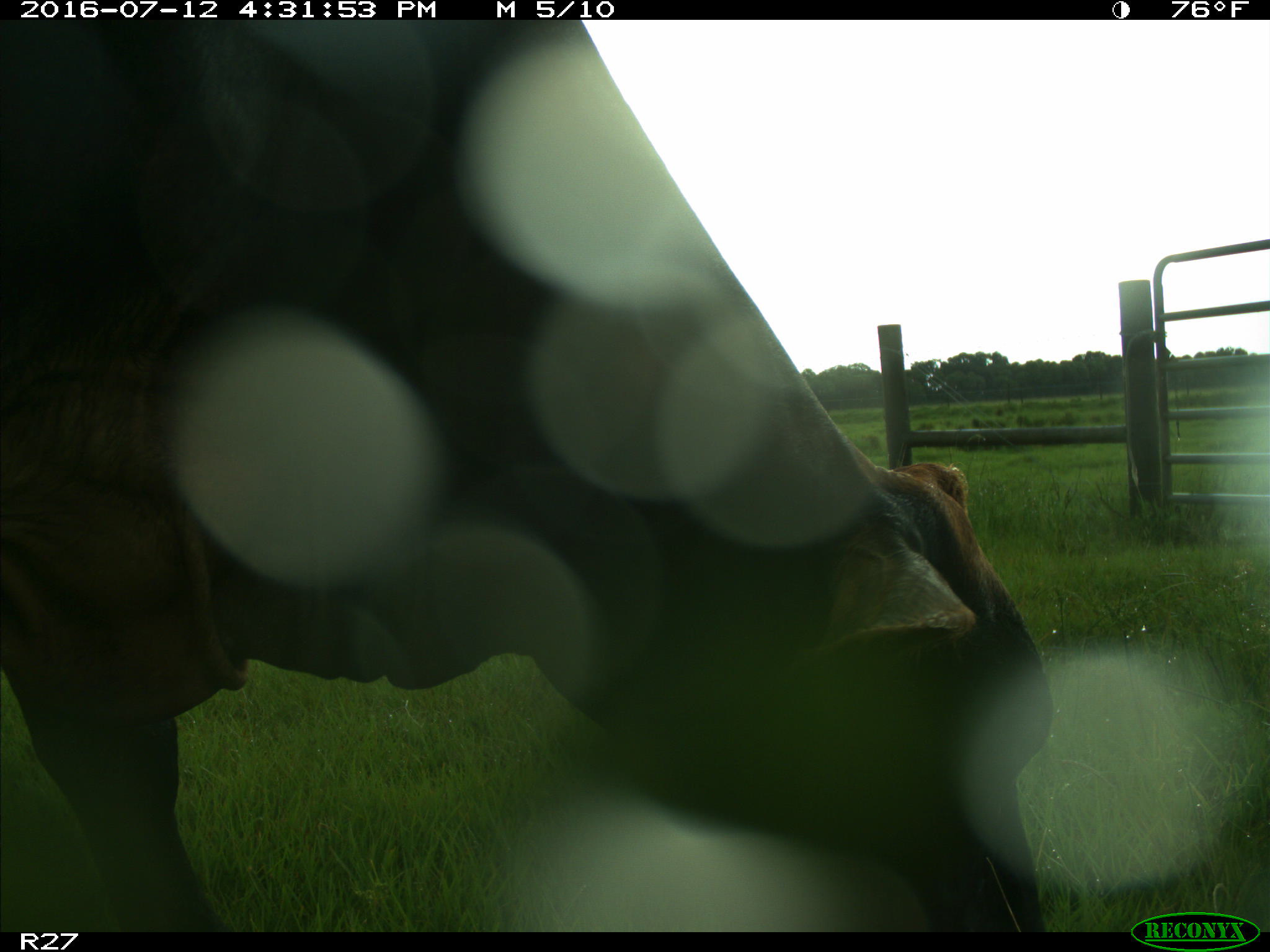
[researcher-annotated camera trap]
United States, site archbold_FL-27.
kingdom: Animalia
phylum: Chordata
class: Mammalia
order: Artiodactyla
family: Bovidae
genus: Bos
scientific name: Bos taurus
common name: domestic cow